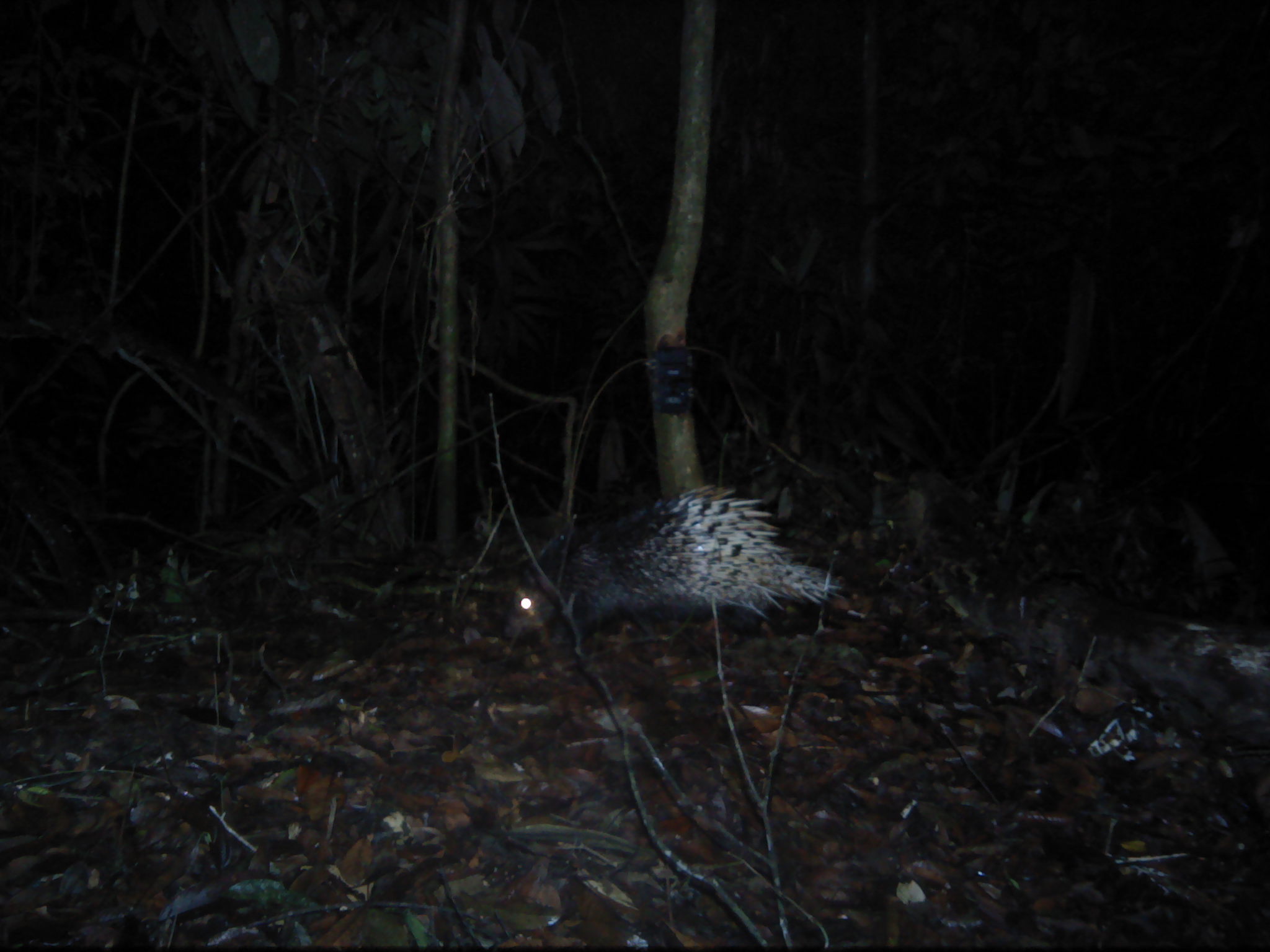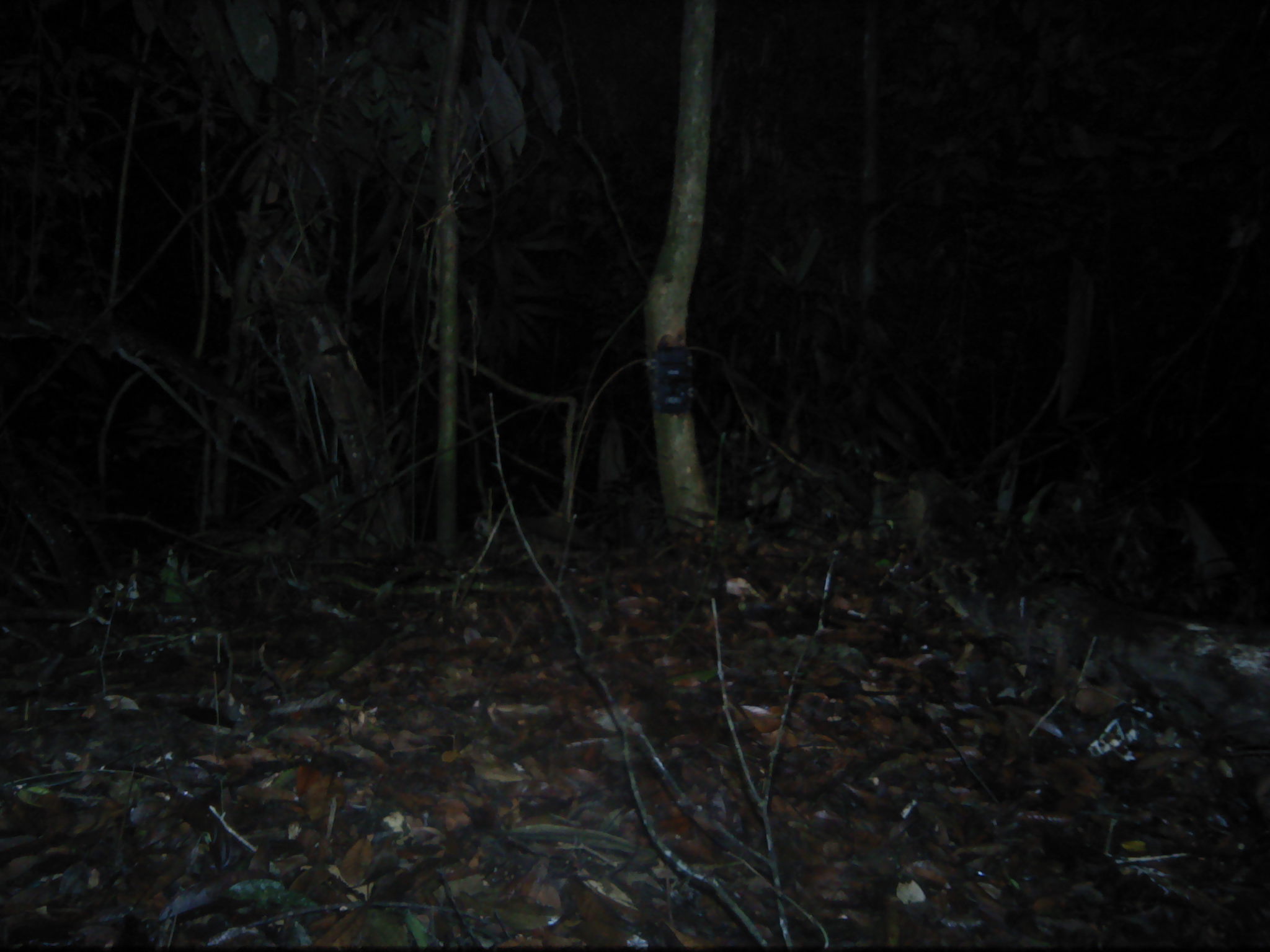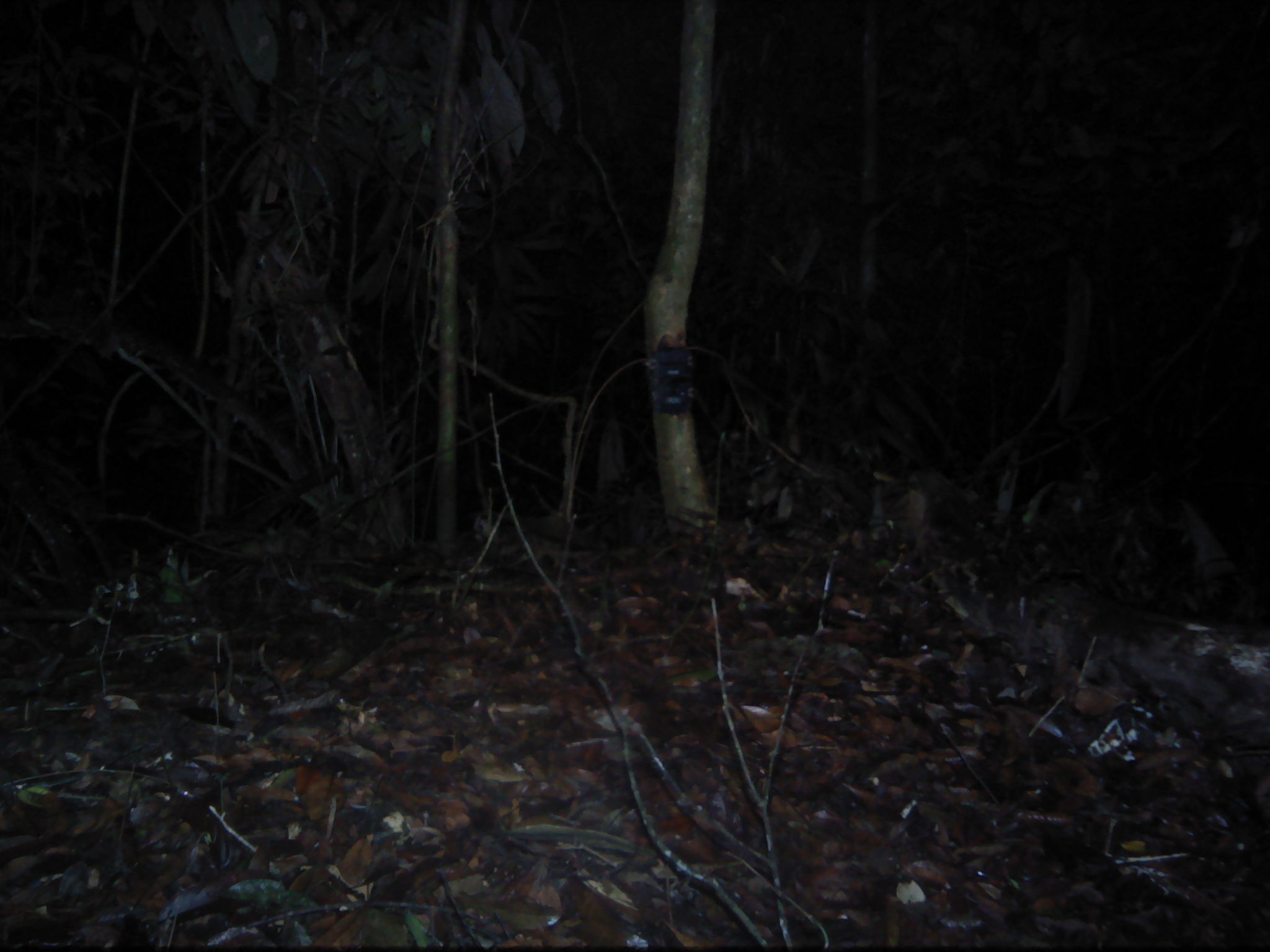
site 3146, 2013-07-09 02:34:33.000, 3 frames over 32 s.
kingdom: Animalia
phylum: Chordata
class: Mammalia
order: Rodentia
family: Hystricidae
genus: Hystrix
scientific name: Hystrix brachyura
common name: east asian porcupine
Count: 1.